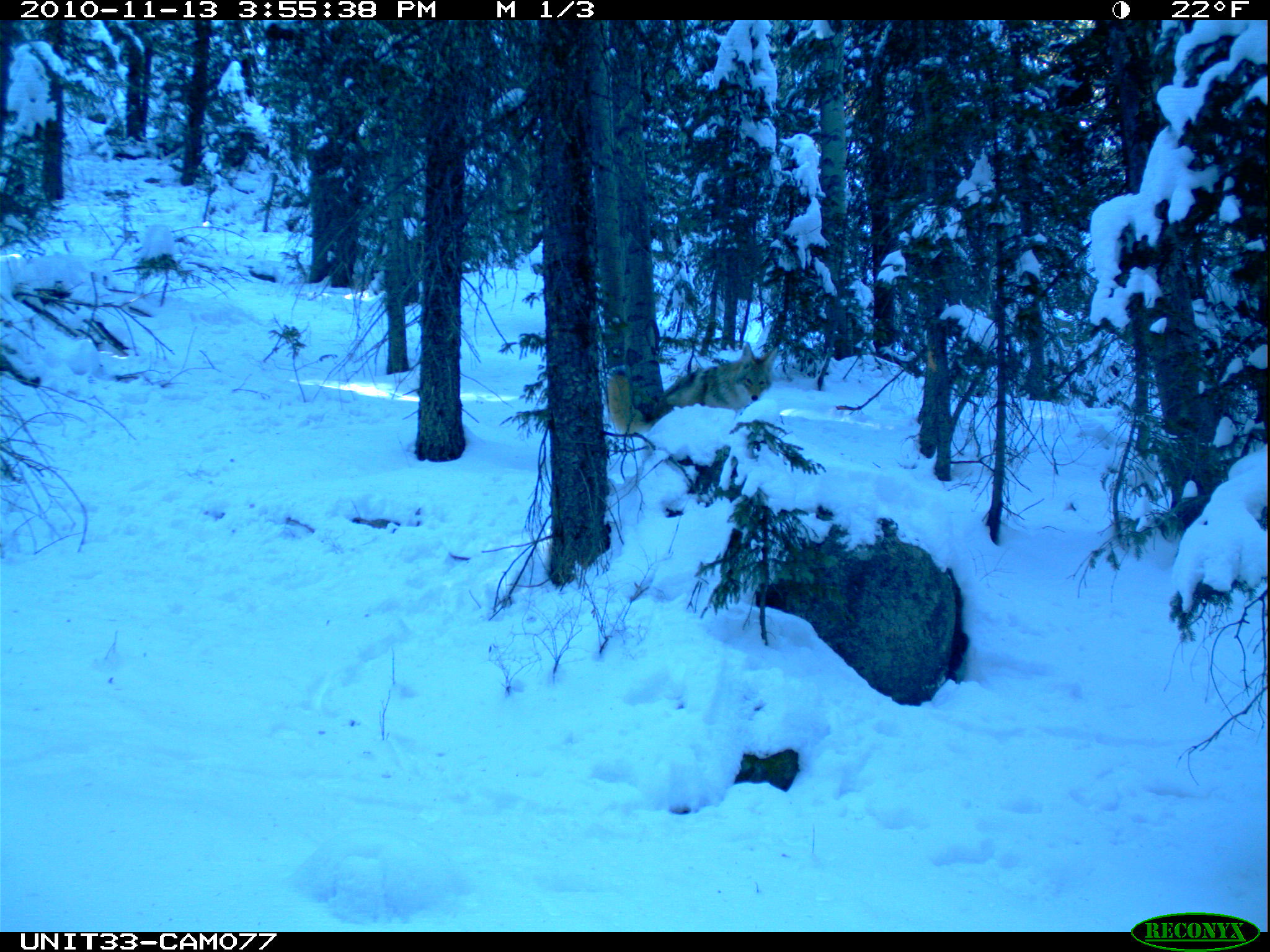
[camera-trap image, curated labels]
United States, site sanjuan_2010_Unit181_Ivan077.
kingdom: Animalia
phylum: Chordata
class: Mammalia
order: Carnivora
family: Canidae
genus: Canis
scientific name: Canis latrans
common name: coyote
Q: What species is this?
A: Canis latrans (coyote).